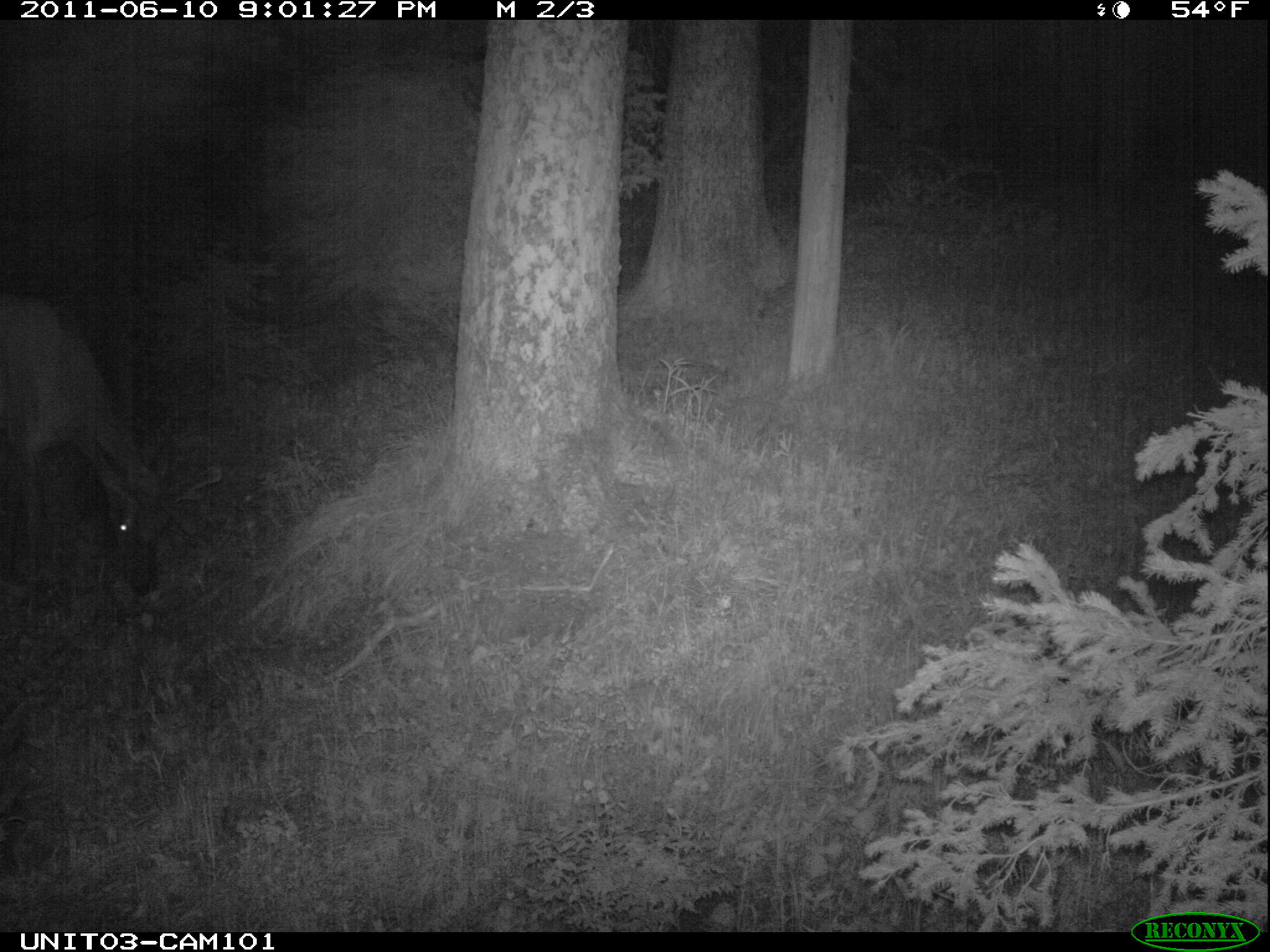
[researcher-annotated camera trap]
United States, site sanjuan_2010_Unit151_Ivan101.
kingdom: Animalia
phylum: Chordata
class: Mammalia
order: Artiodactyla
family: Cervidae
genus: Cervus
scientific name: Cervus elaphus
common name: red deer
Cervus elaphus (red deer).